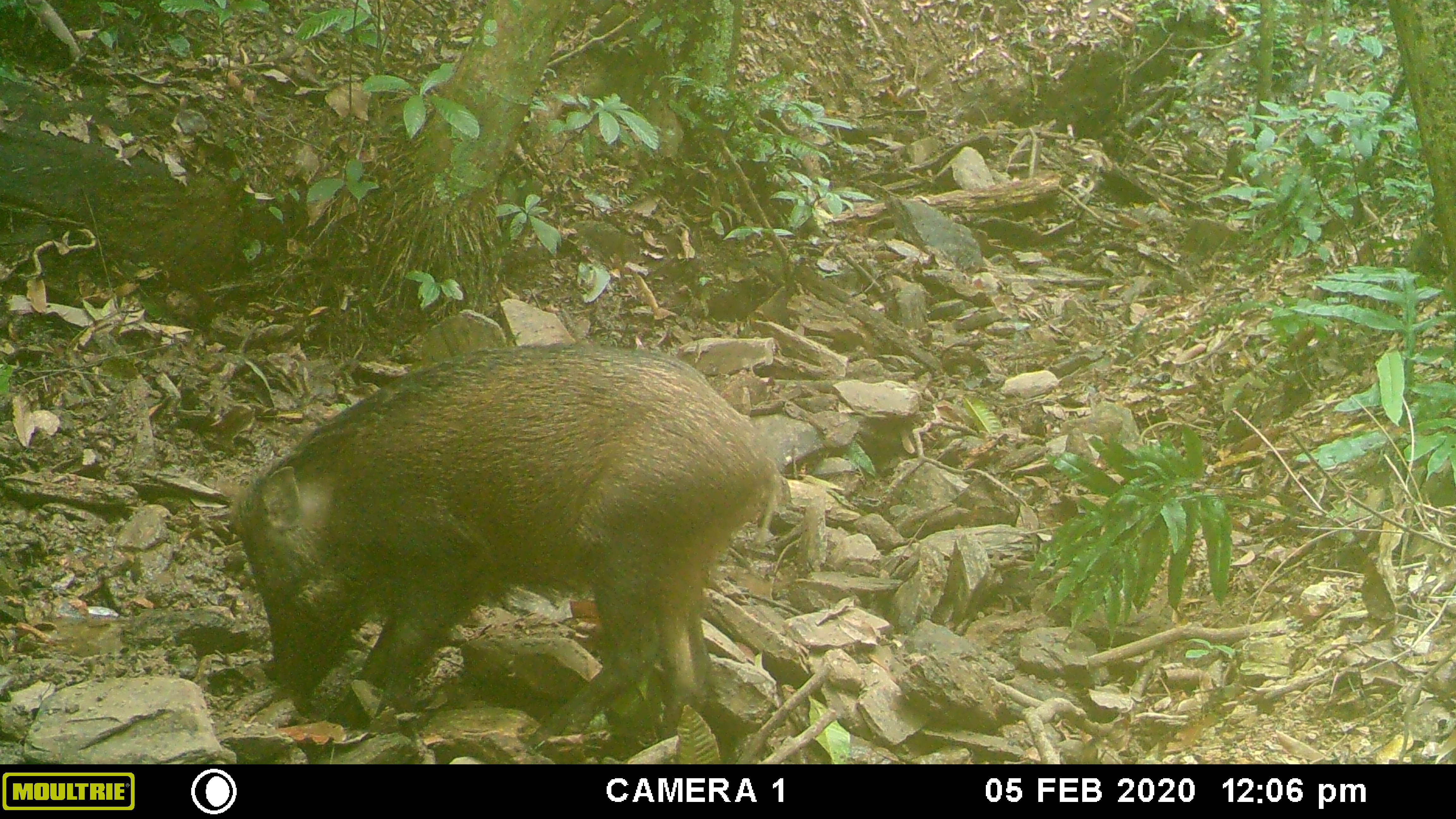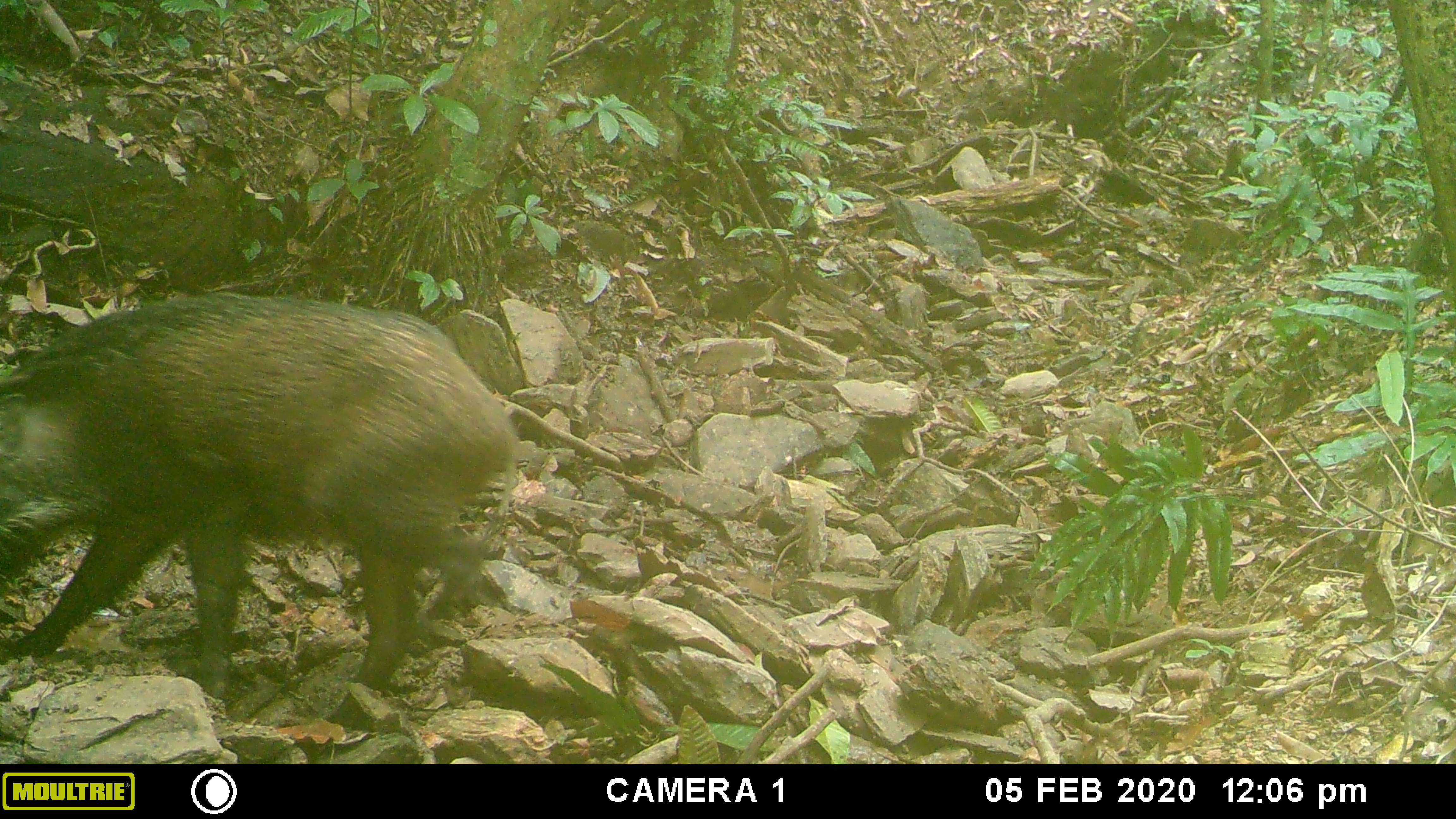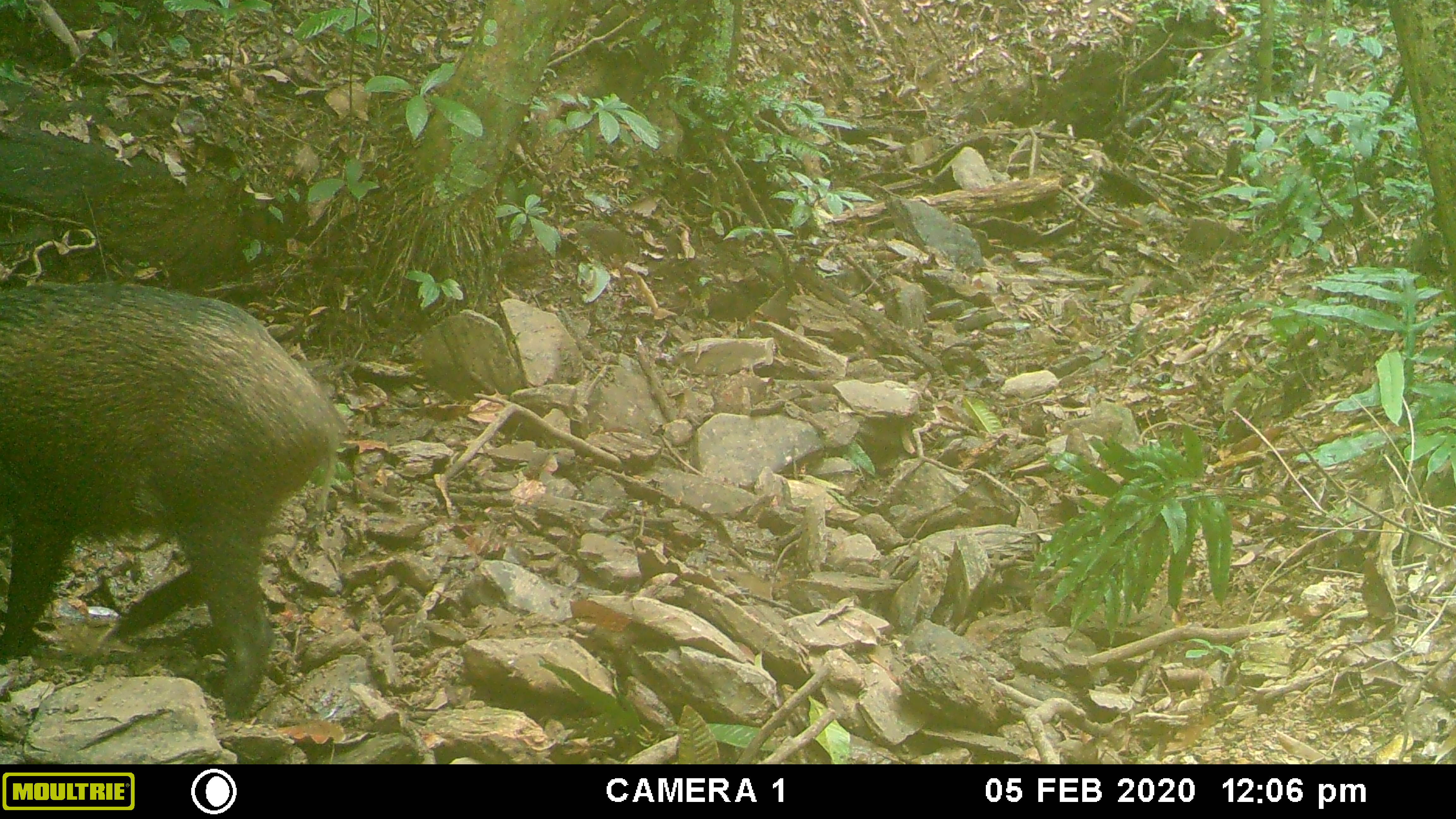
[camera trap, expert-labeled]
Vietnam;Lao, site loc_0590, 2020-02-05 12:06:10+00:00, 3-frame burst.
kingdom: Animalia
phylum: Chordata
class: Mammalia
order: Artiodactyla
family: Suidae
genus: Sus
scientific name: Sus scrofa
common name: eurasian wild pig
Eurasian wild pig (Sus scrofa). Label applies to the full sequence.